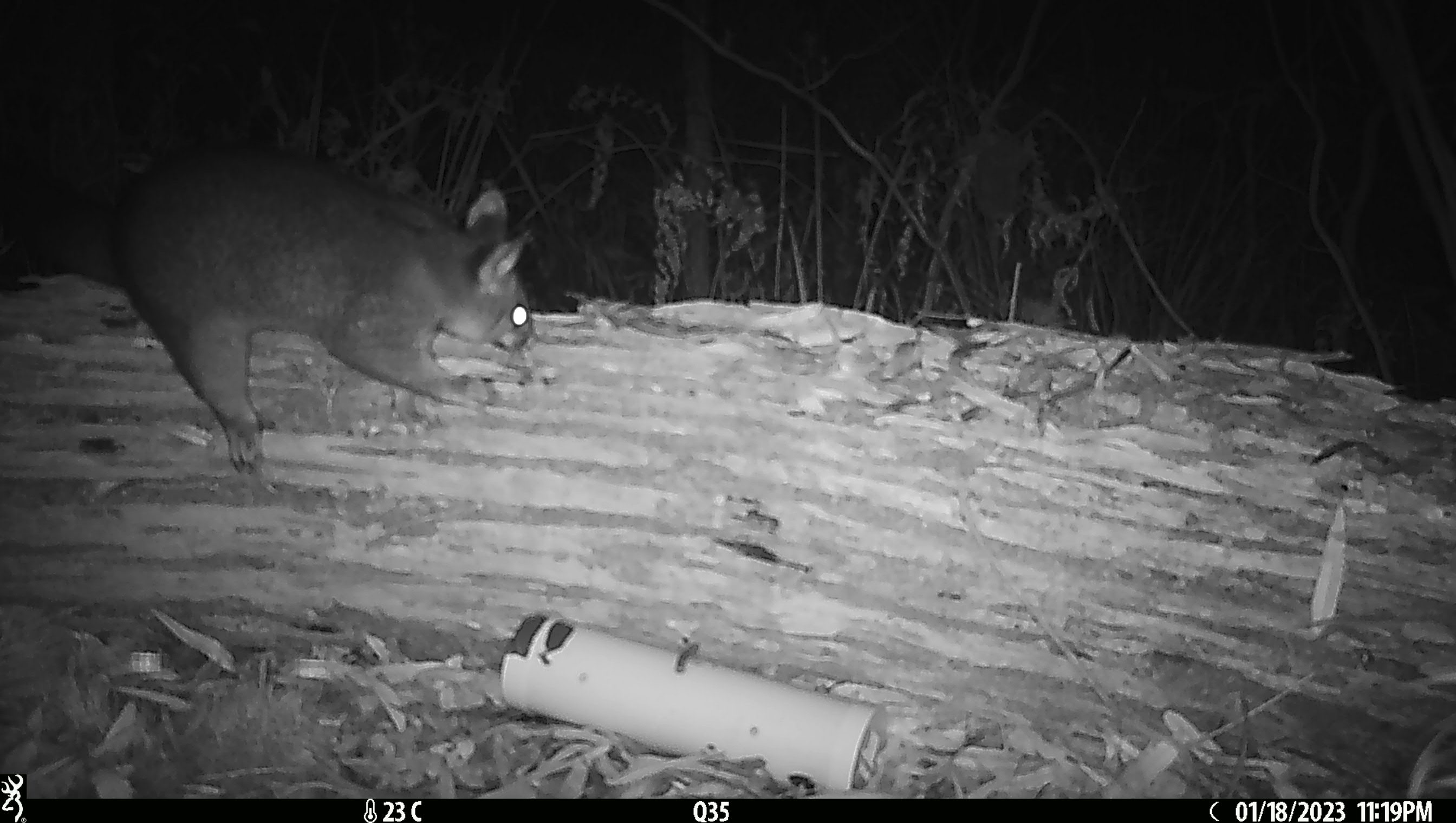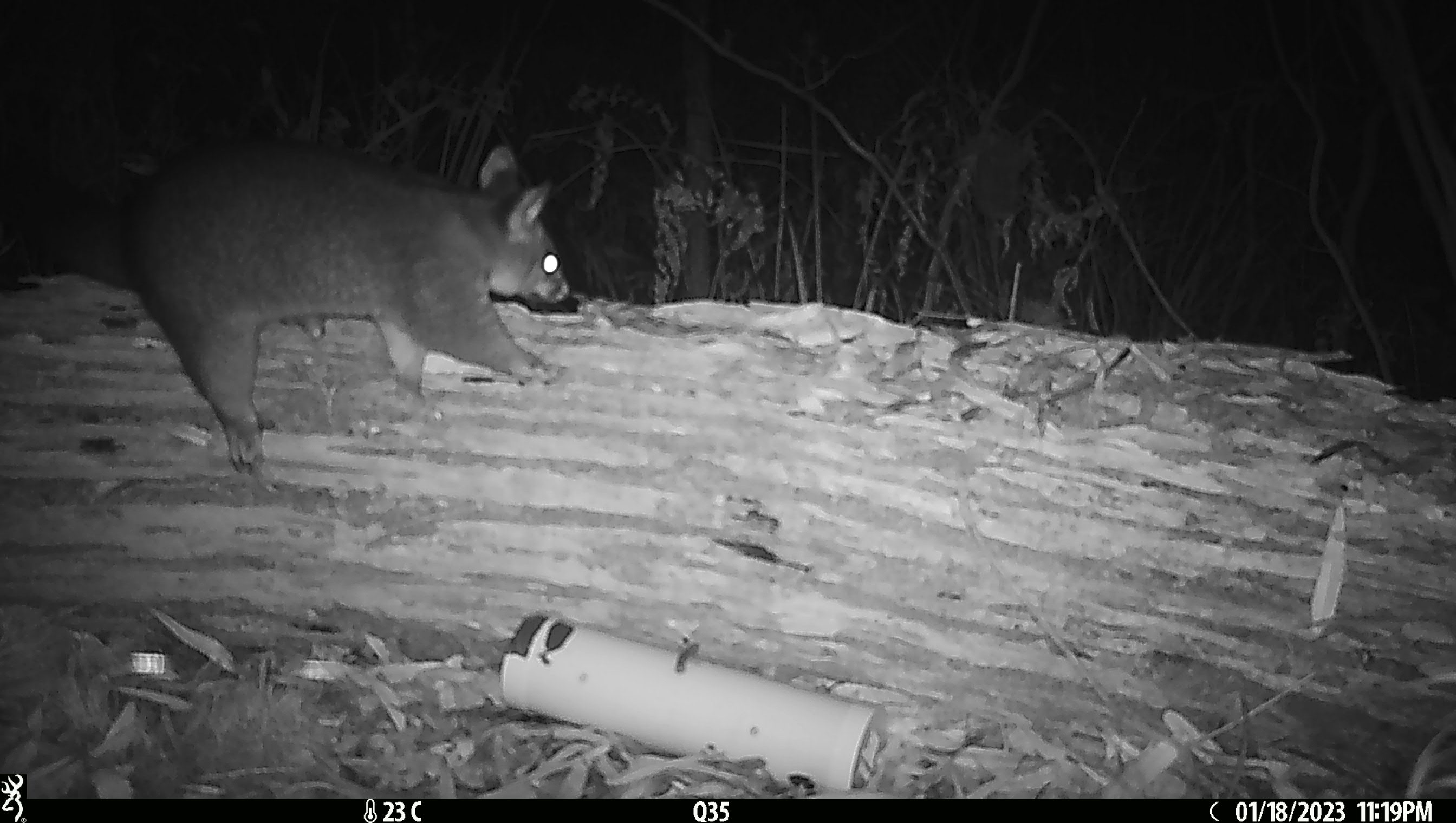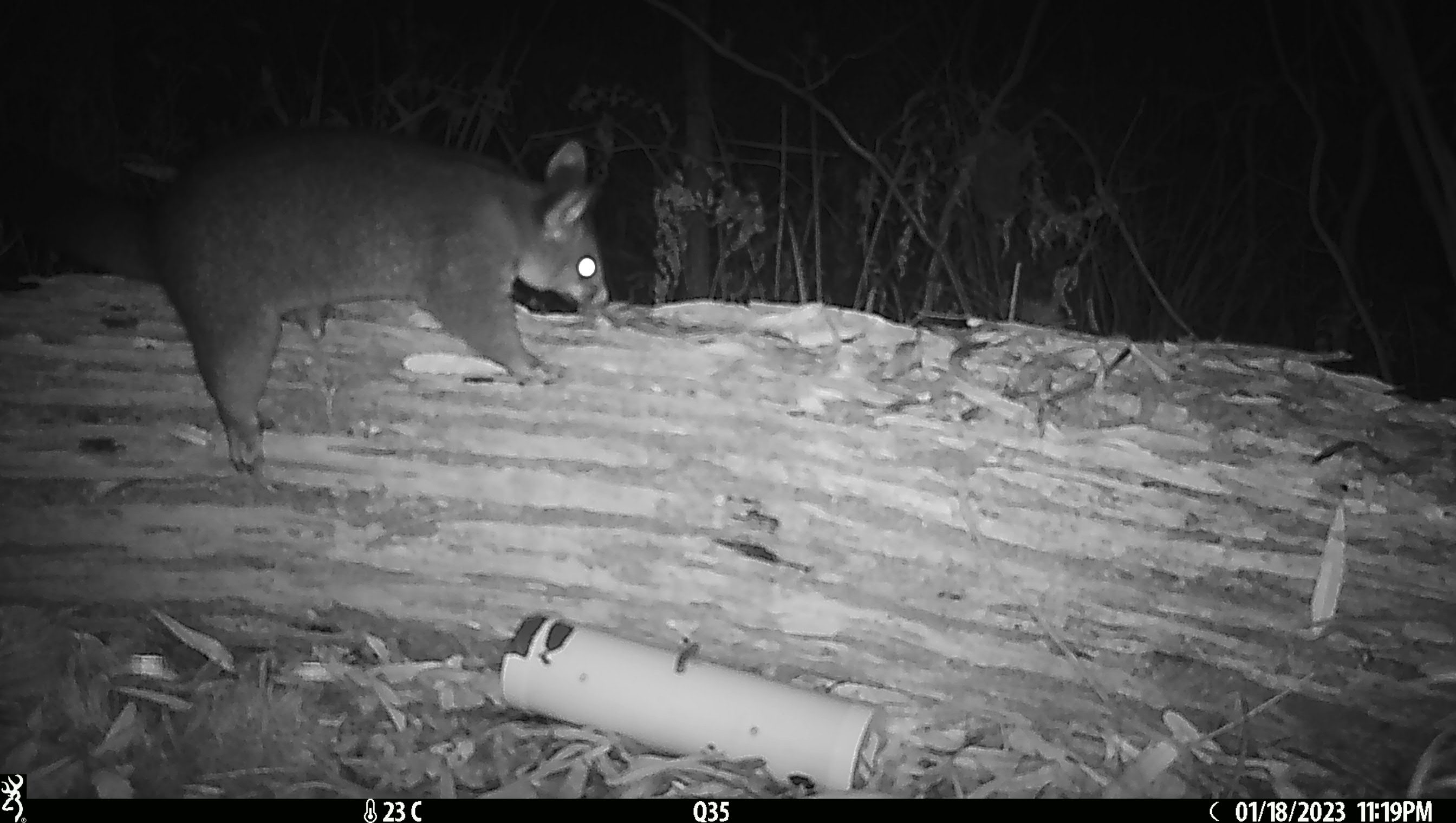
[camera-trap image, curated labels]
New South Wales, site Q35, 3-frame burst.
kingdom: Animalia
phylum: Chordata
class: Mammalia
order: Diprotodontia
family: Phalangeridae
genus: Trichosurus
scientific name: Trichosurus vulpecula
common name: common brushtail possum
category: possum